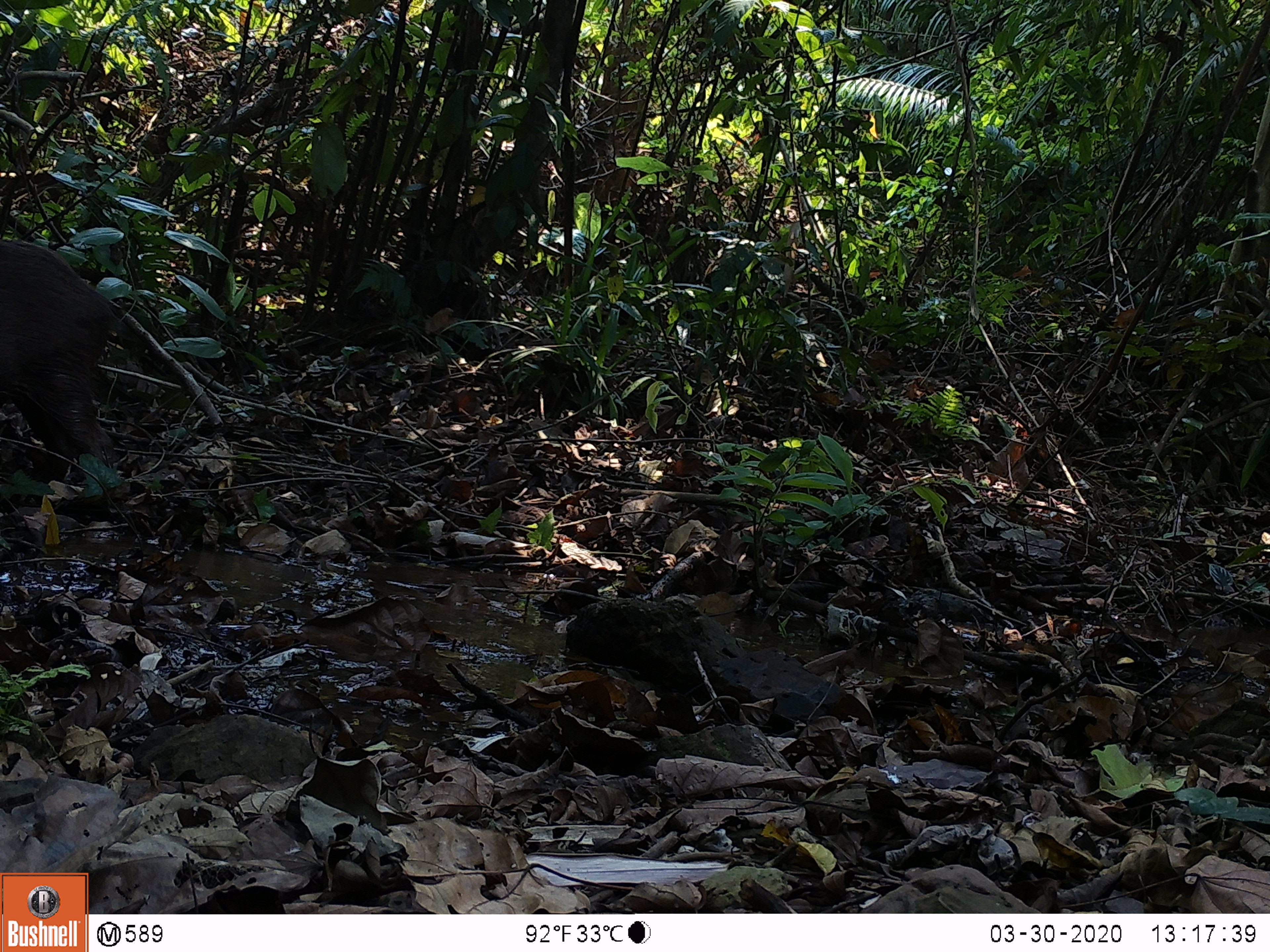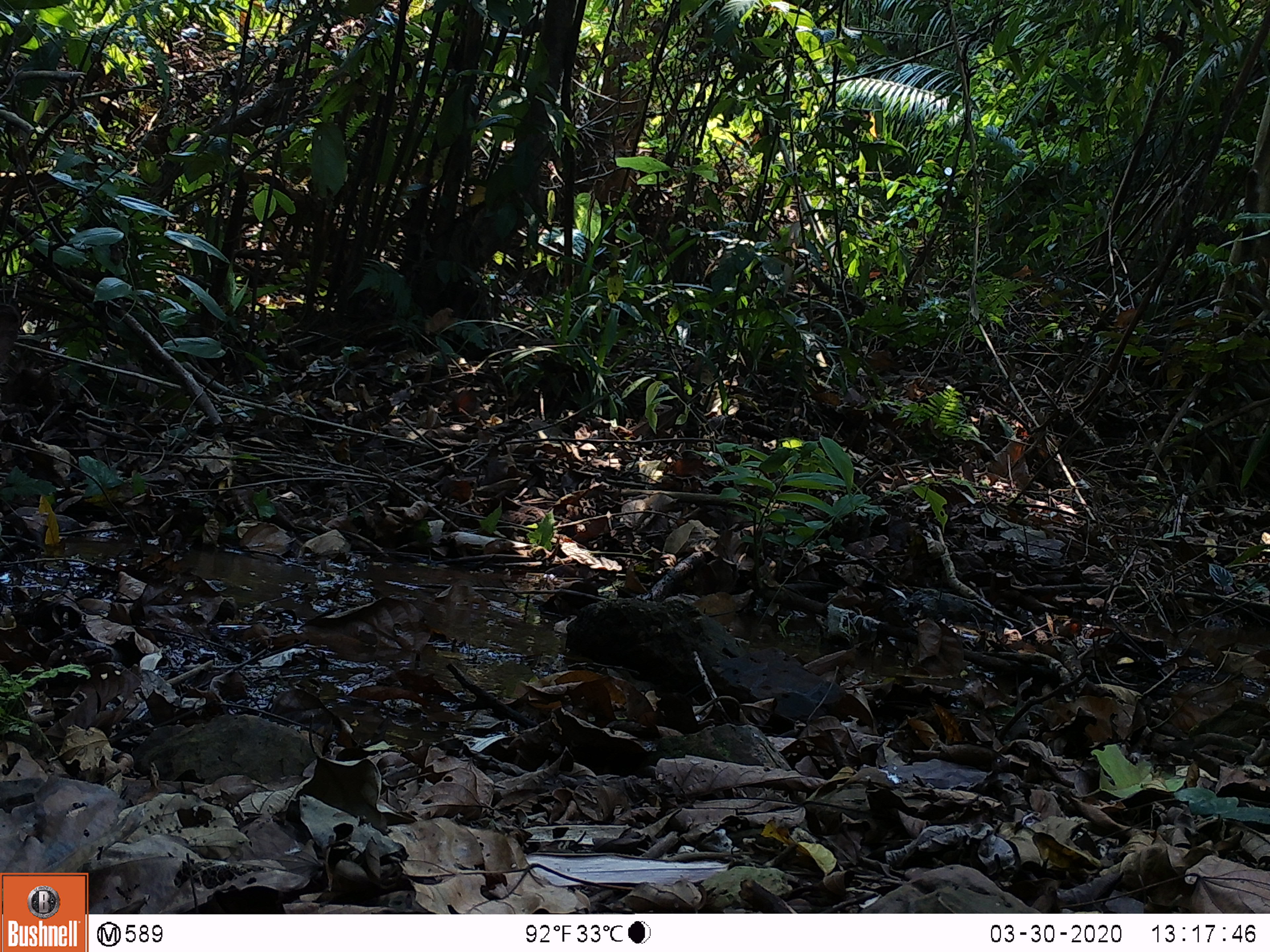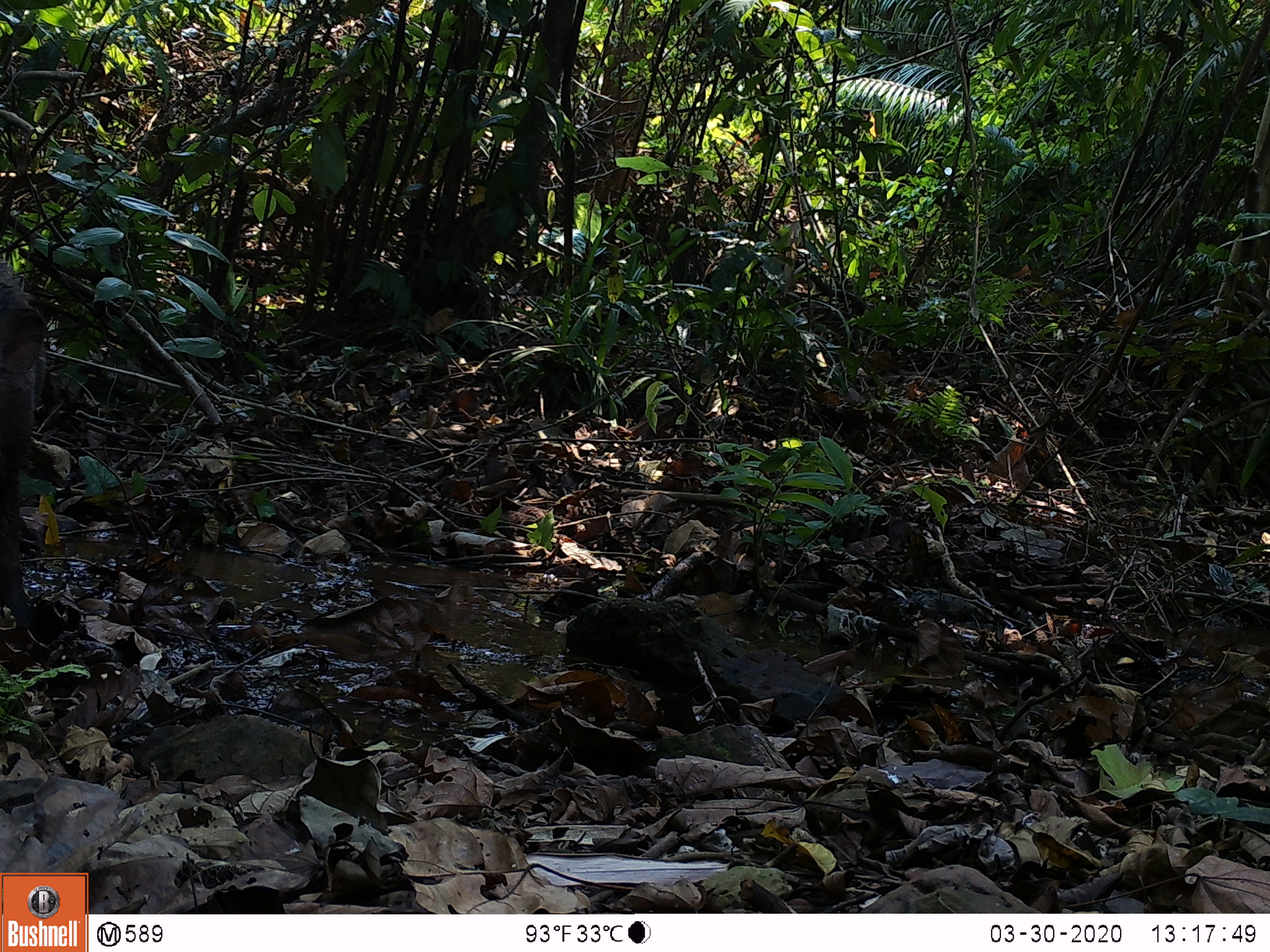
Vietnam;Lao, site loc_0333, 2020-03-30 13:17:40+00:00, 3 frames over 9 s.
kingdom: Animalia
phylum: Chordata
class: Mammalia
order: Artiodactyla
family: Suidae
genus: Sus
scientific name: Sus scrofa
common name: eurasian wild pig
Eurasian wild pig (Sus scrofa). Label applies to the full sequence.